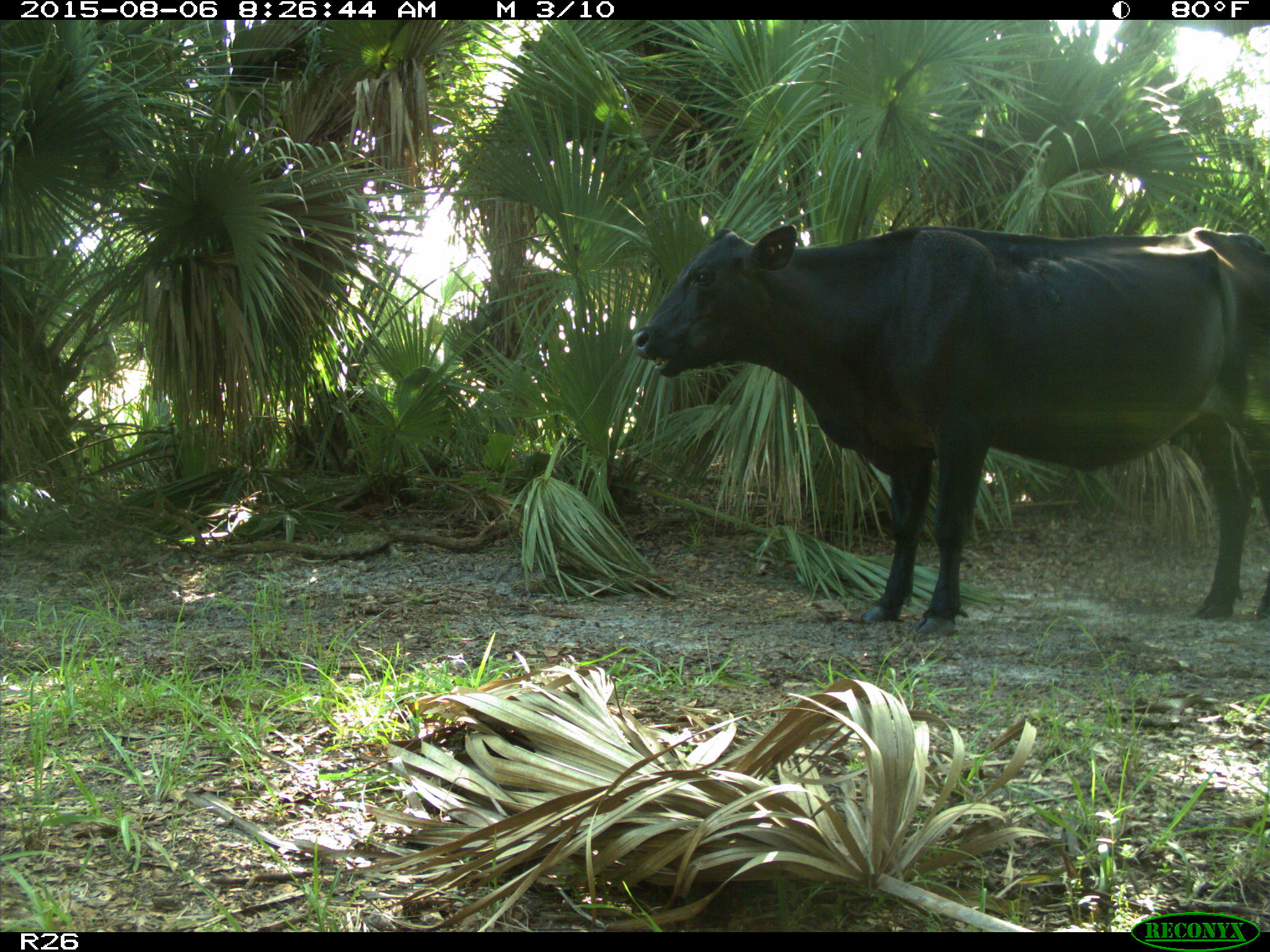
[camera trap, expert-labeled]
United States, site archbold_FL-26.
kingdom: Animalia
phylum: Chordata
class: Mammalia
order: Artiodactyla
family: Bovidae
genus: Bos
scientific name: Bos taurus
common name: domestic cow